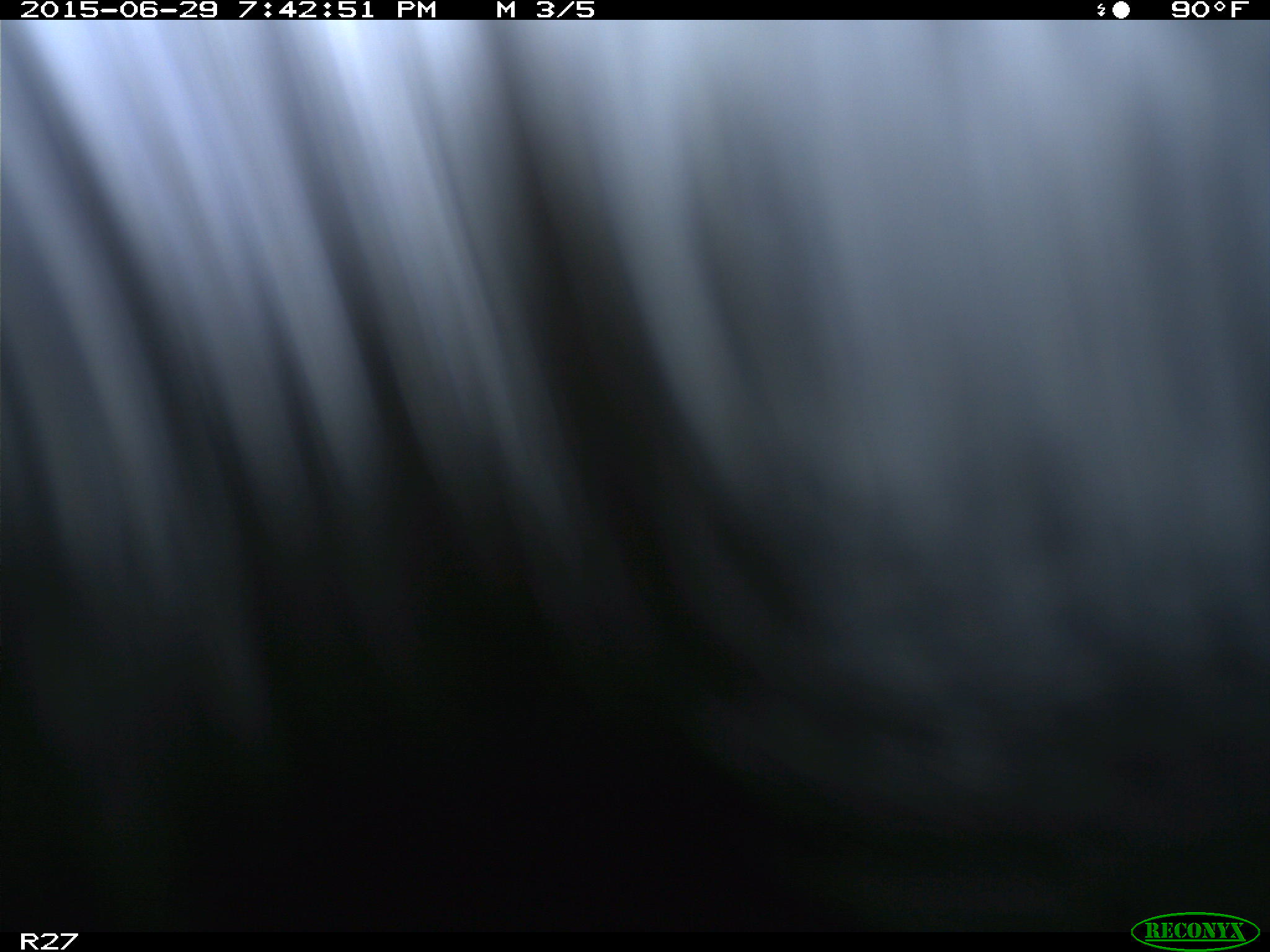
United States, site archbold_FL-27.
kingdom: Animalia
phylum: Chordata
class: Mammalia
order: Artiodactyla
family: Bovidae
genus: Bos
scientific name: Bos taurus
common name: domestic cow